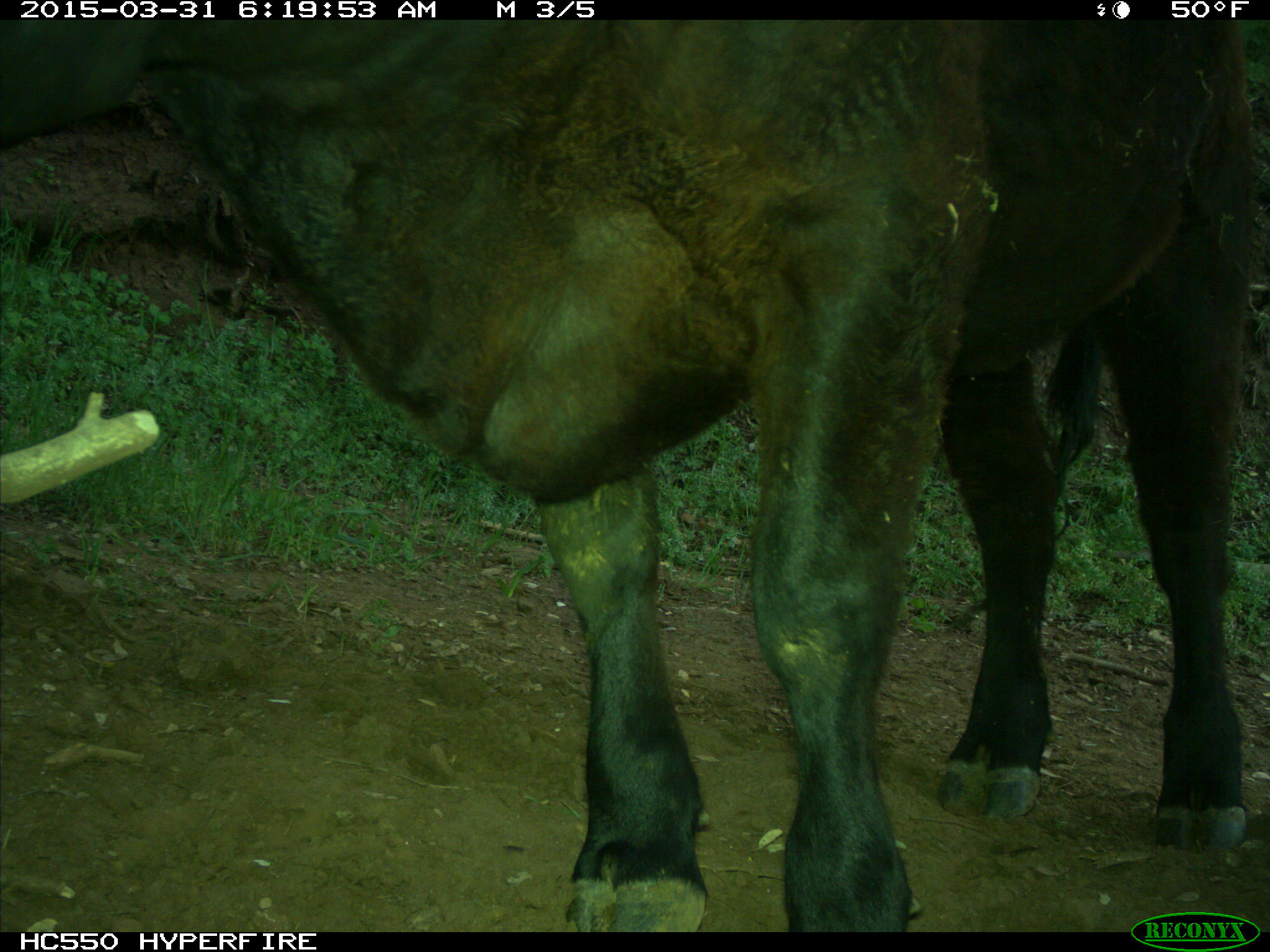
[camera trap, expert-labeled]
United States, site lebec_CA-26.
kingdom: Animalia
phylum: Chordata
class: Mammalia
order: Artiodactyla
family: Bovidae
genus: Bos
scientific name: Bos taurus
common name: domestic cow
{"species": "Bos taurus (domestic cow)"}